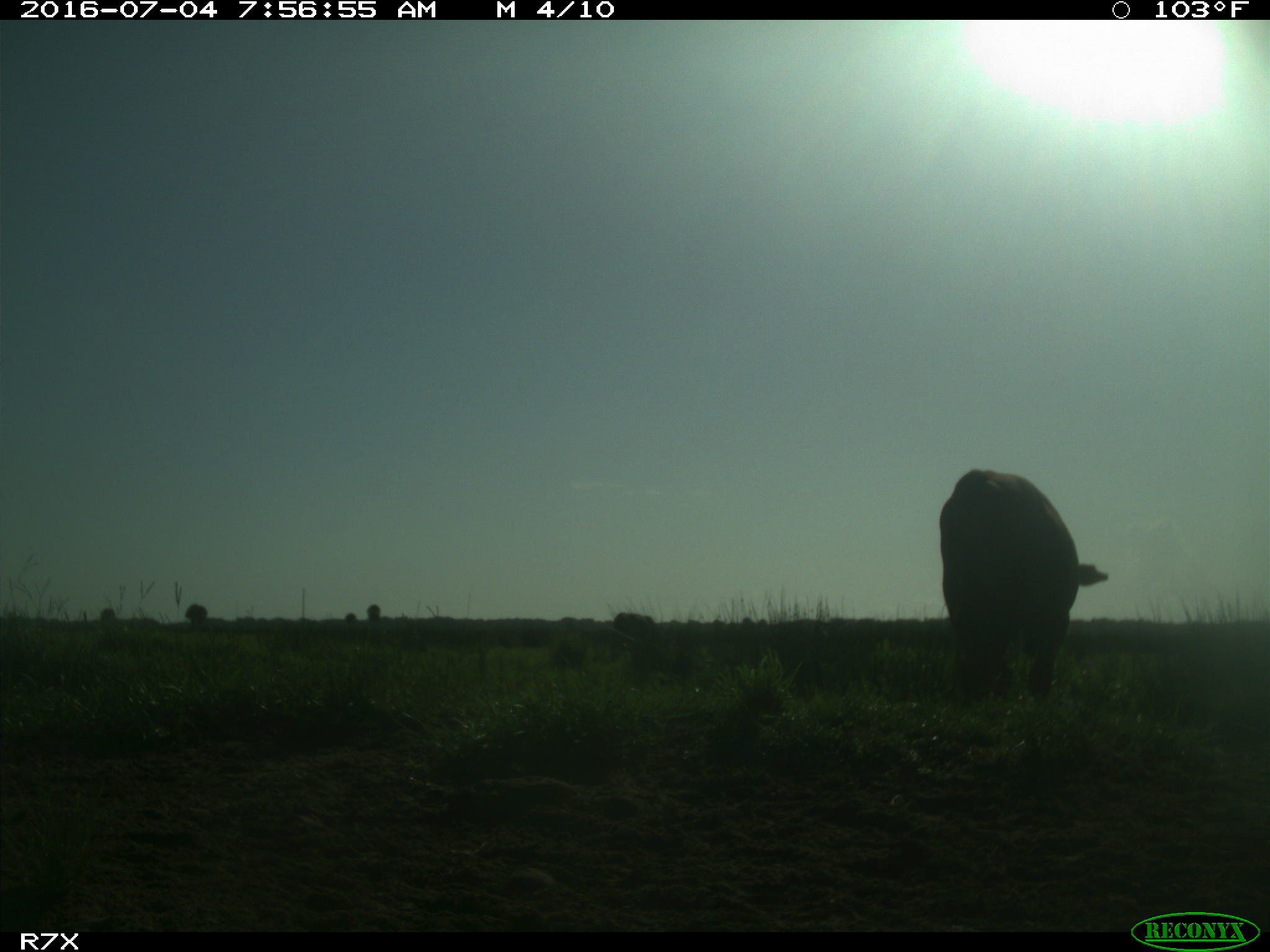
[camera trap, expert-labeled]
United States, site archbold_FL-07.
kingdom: Animalia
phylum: Chordata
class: Mammalia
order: Artiodactyla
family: Bovidae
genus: Bos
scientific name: Bos taurus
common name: domestic cow